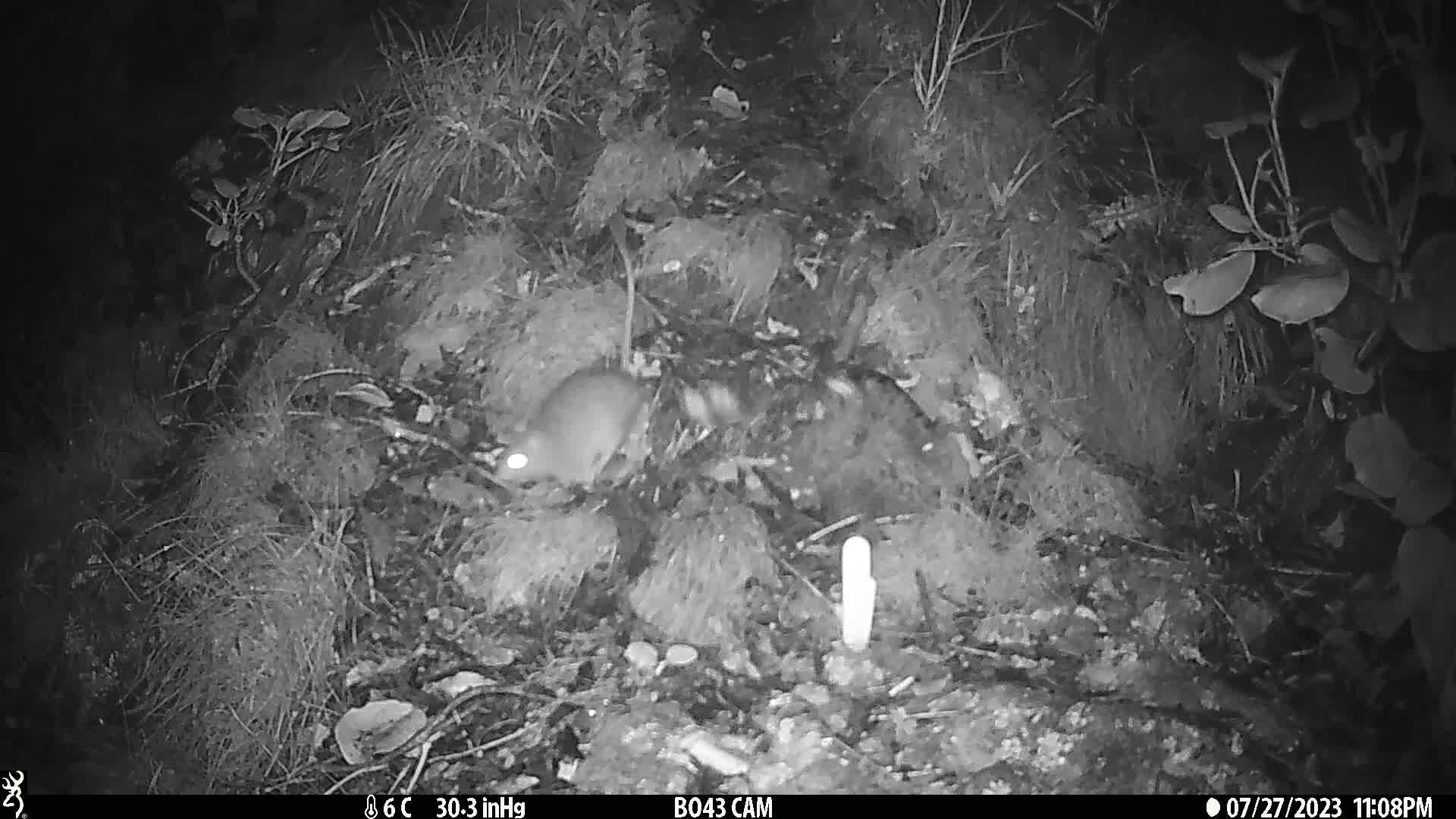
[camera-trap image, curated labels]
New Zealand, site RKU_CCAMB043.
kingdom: Animalia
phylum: Chordata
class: Mammalia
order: Rodentia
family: Muridae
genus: Rattus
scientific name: Rattus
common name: rat